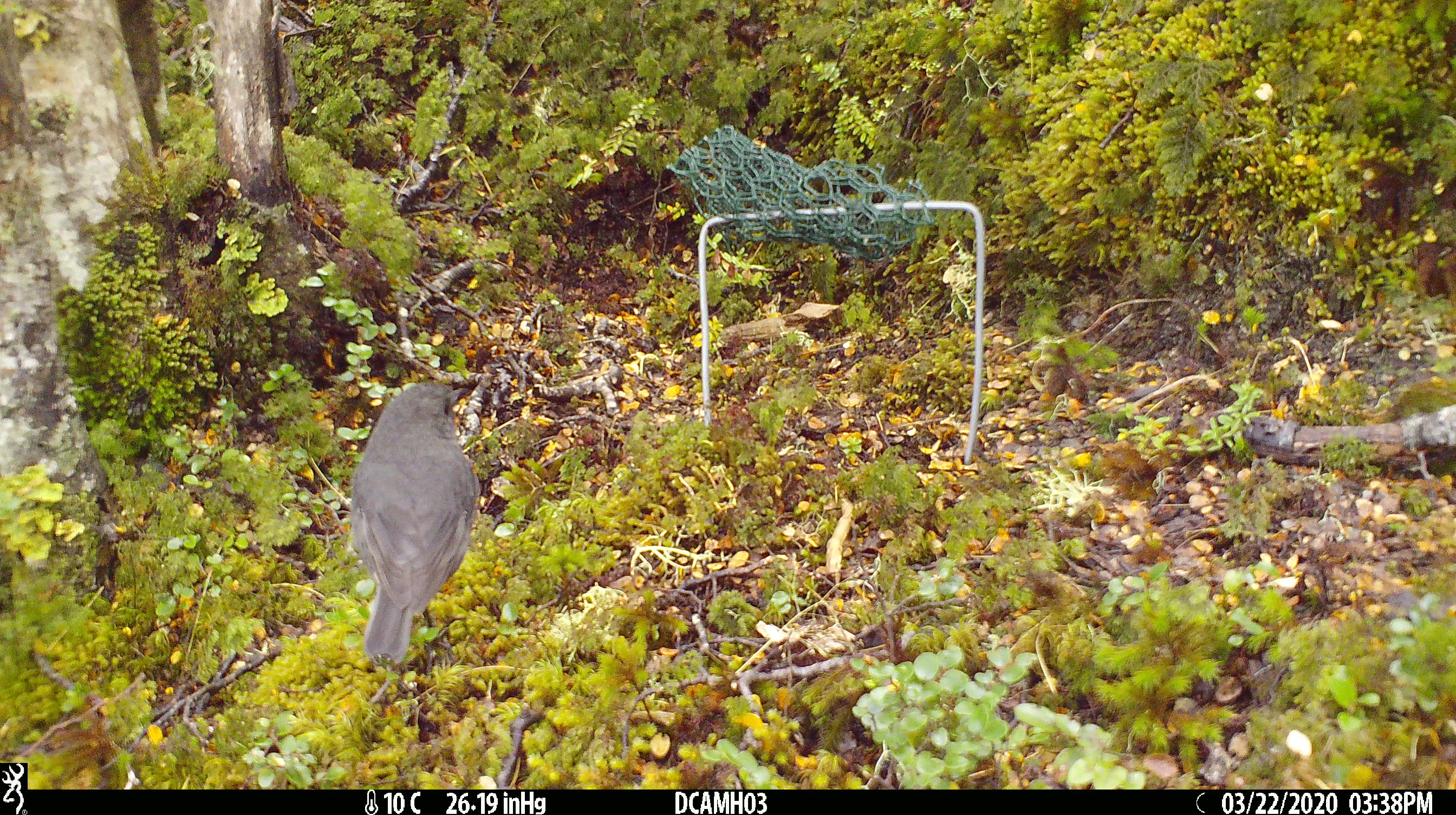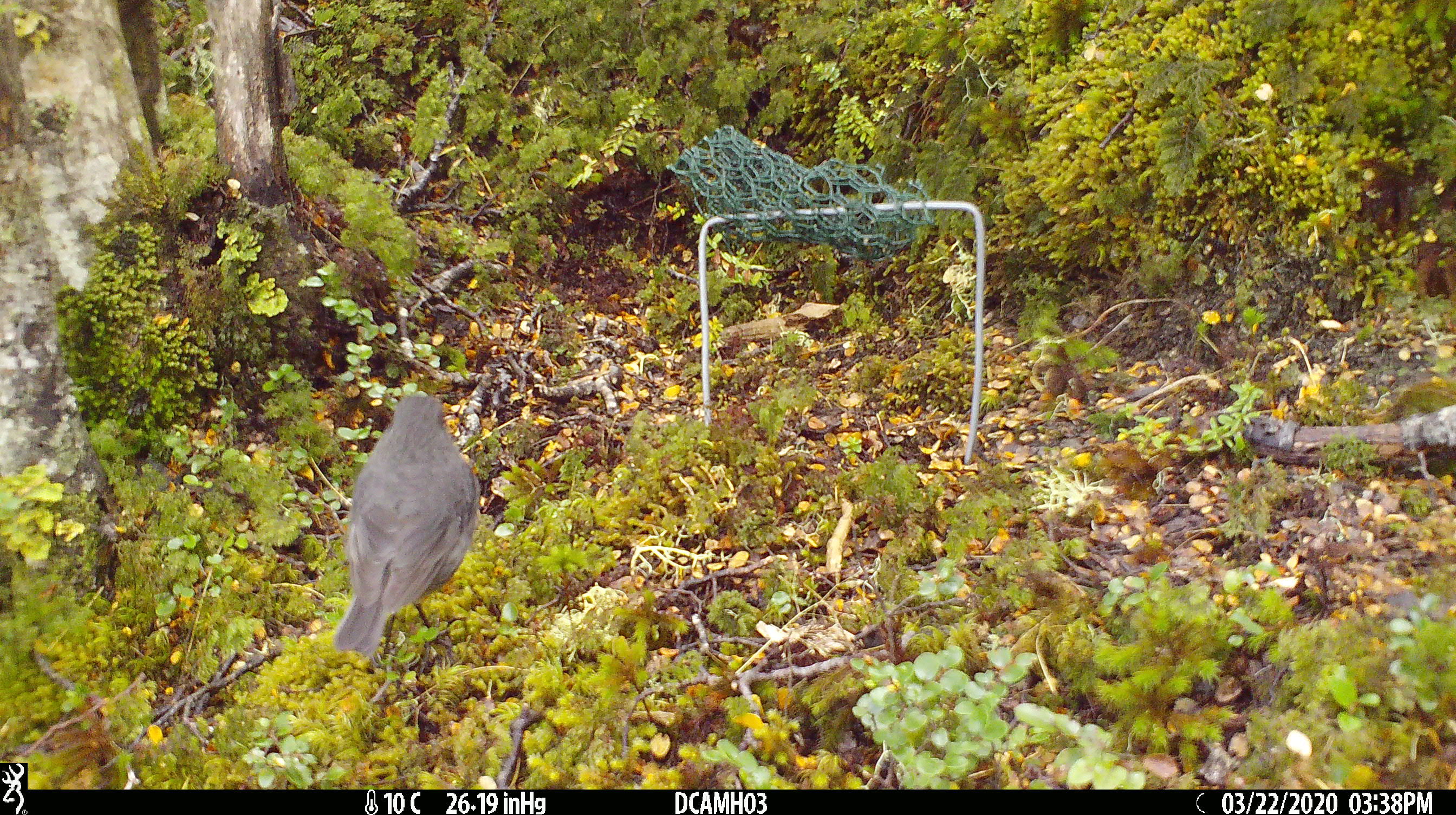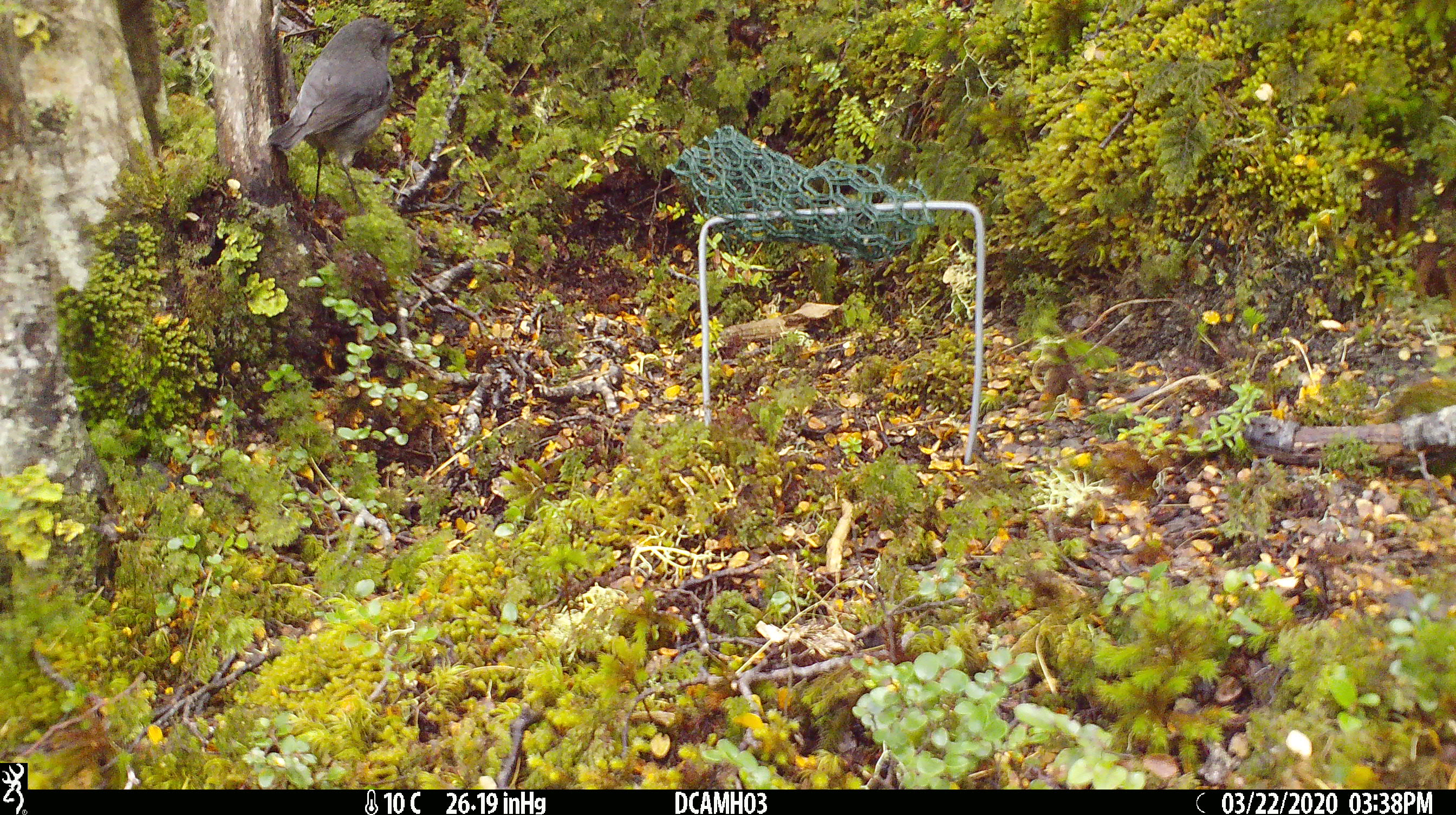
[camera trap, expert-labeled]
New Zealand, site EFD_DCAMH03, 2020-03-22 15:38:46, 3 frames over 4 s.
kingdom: Animalia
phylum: Chordata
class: Aves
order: Passeriformes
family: Petroicidae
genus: Petroica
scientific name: Petroica australis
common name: new zealand robin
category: robin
Robin (new zealand robin) (Petroica australis).